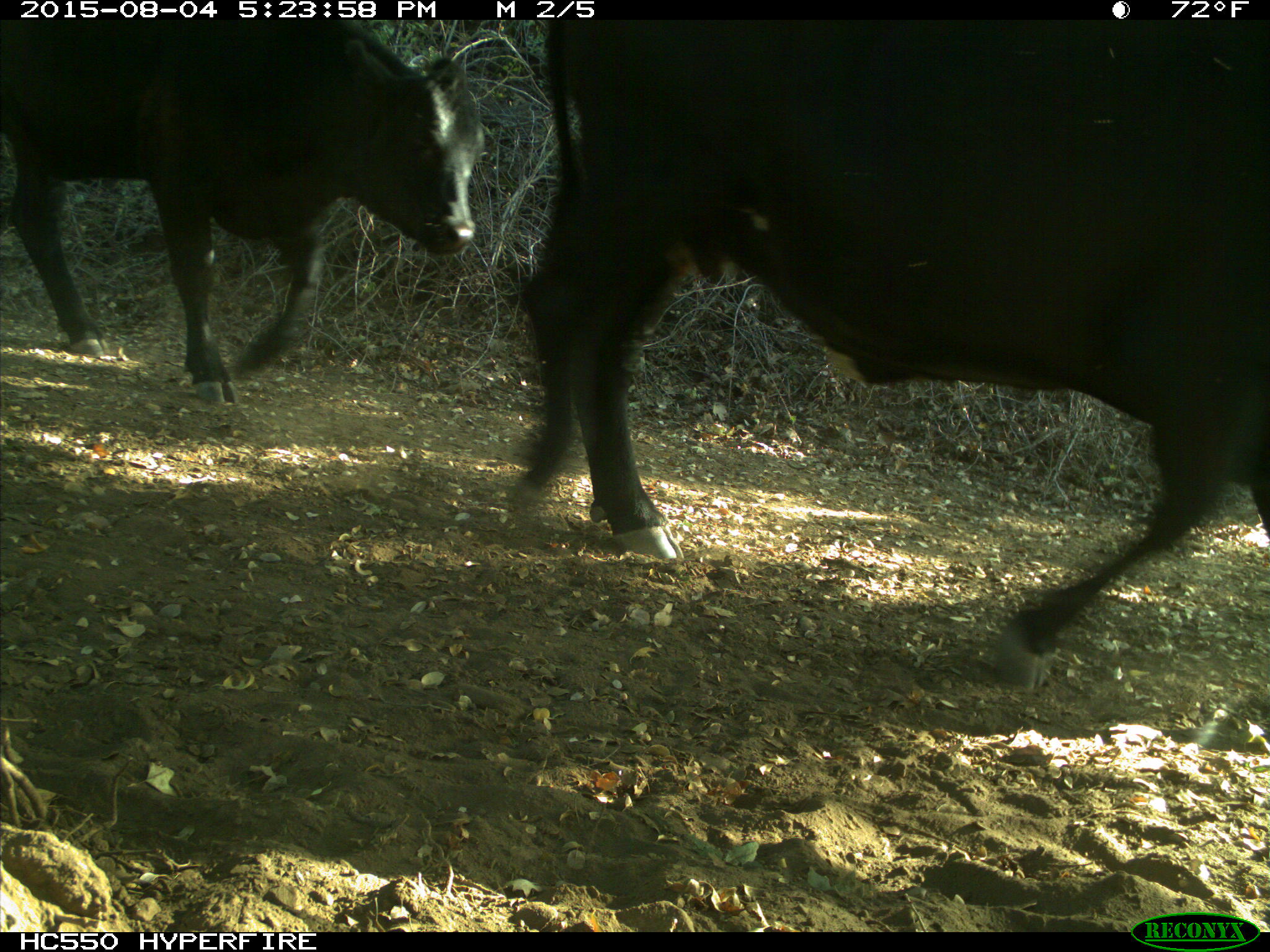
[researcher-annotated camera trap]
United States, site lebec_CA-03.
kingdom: Animalia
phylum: Chordata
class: Mammalia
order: Artiodactyla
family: Bovidae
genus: Bos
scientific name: Bos taurus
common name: domestic cow